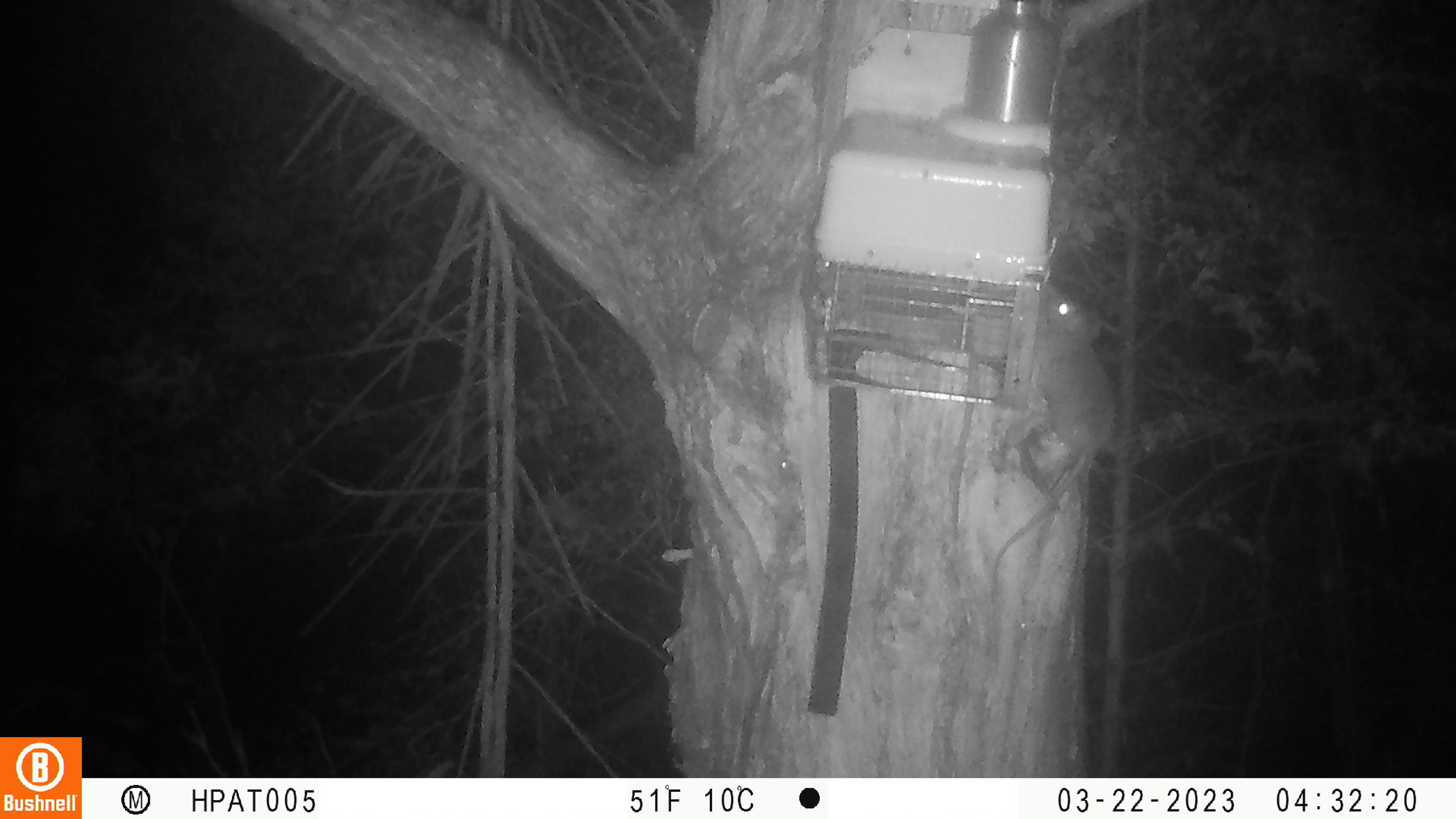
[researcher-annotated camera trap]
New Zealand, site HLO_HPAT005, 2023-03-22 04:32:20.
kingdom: Animalia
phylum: Chordata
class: Mammalia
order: Rodentia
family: Muridae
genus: Rattus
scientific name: Rattus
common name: rat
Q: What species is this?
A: Rat (Rattus).